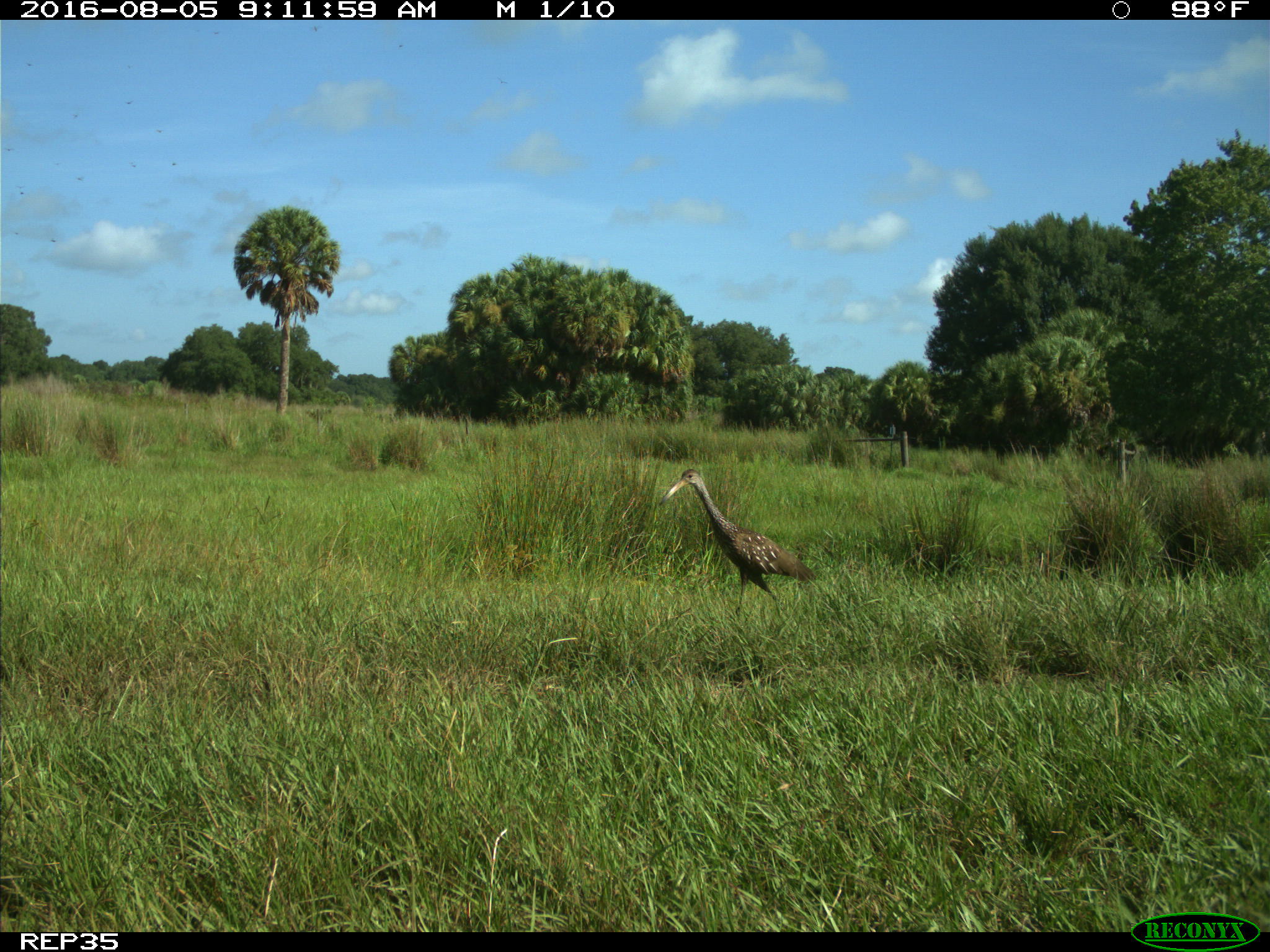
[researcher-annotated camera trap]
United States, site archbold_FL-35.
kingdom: Animalia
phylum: Chordata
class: Aves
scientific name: Aves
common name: birds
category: unidentified bird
Unidentified bird (birds) (Aves).